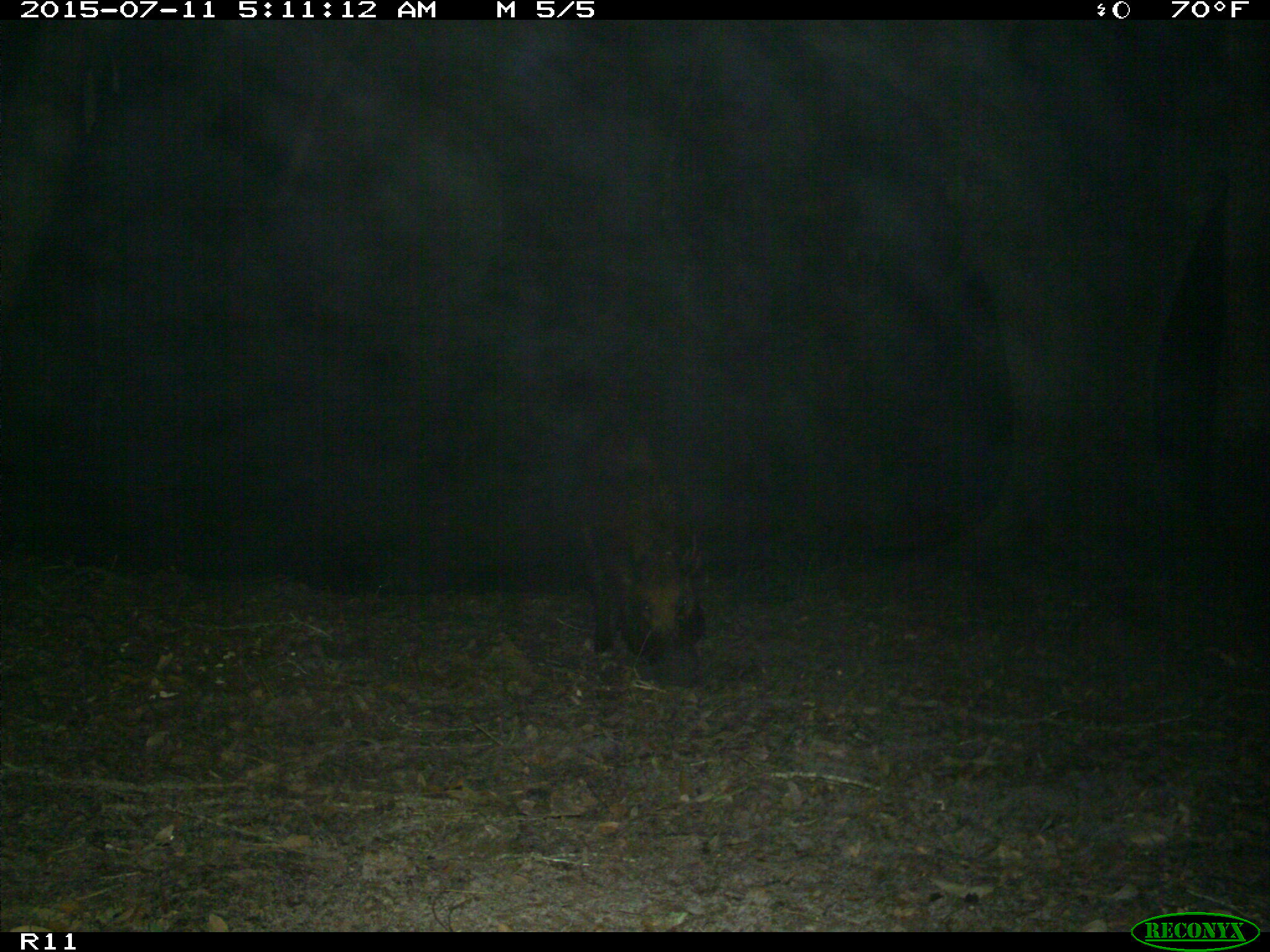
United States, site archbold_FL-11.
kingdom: Animalia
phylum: Chordata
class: Mammalia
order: Artiodactyla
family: Suidae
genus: Sus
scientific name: Sus scrofa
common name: wild boar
Sus scrofa (wild boar).